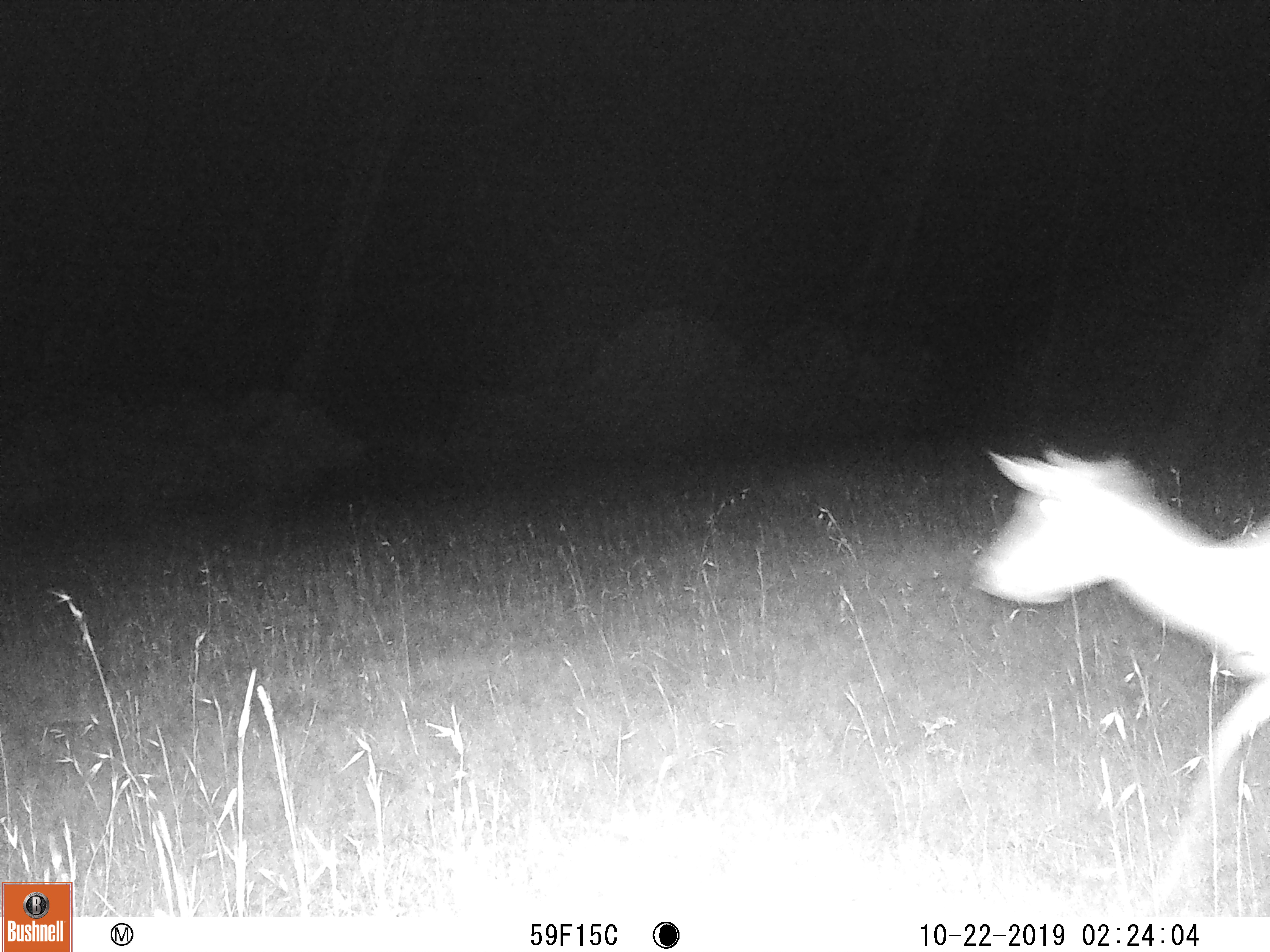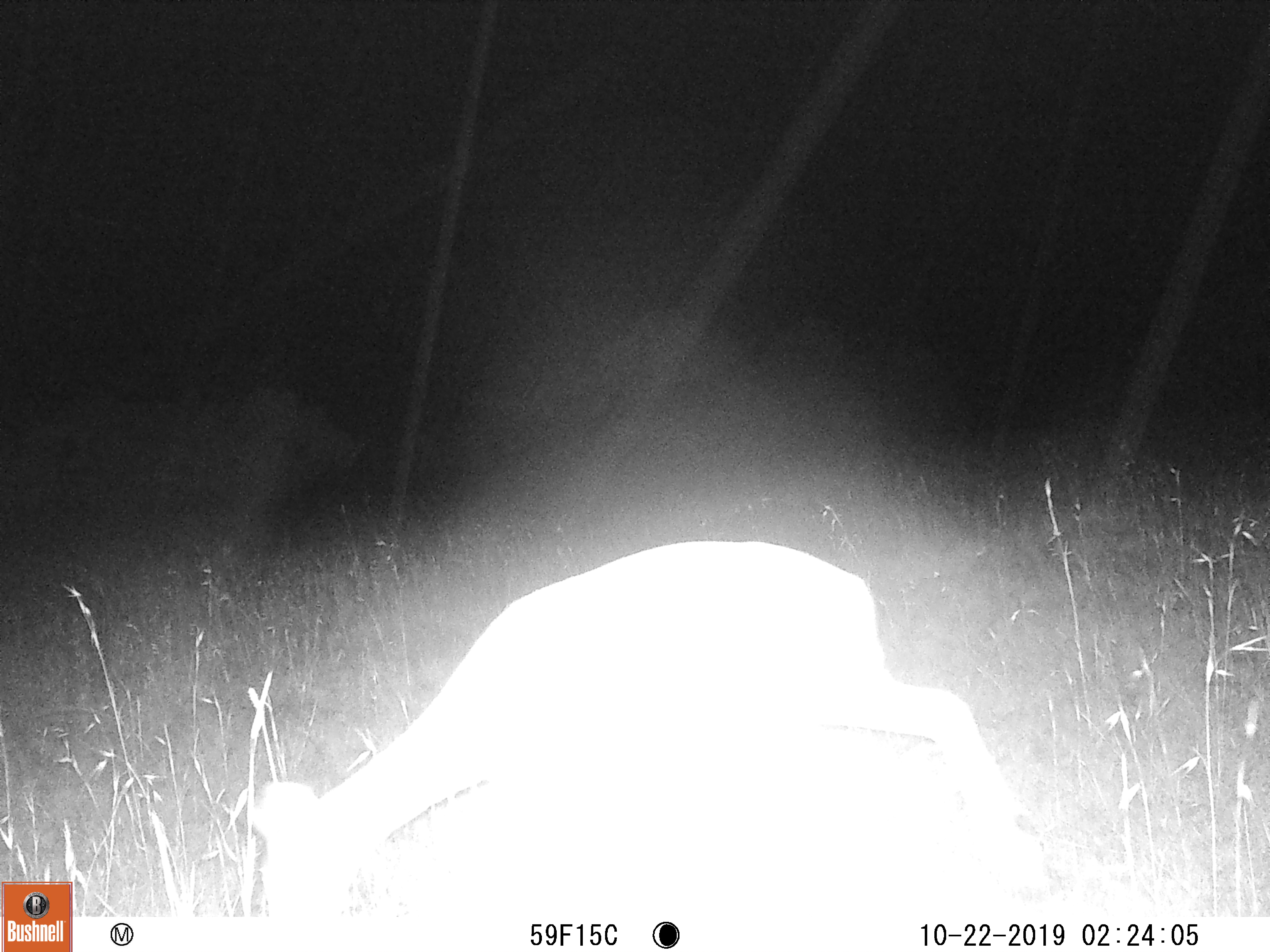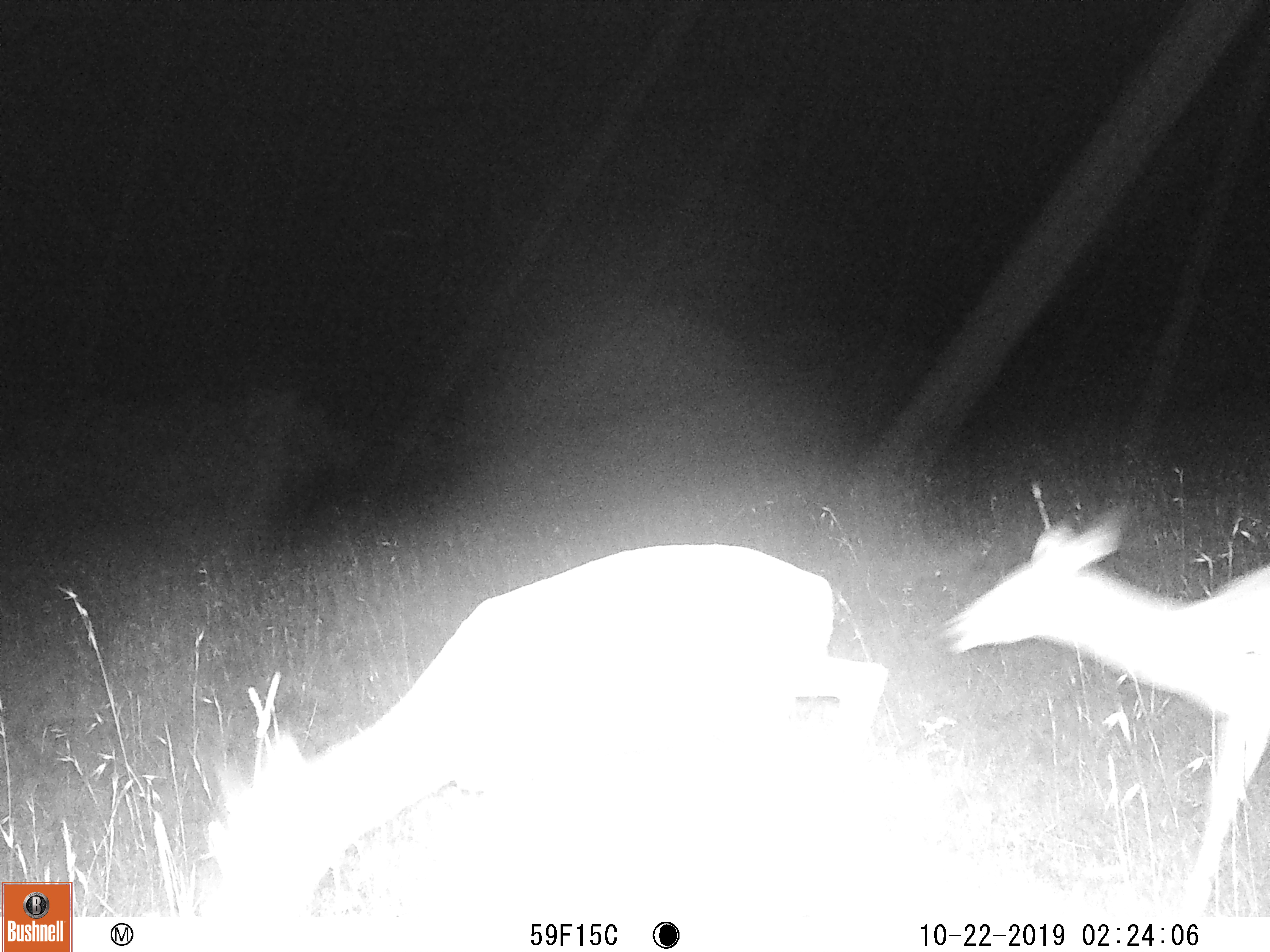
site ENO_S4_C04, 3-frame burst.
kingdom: Animalia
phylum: Chordata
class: Mammalia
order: Artiodactyla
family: Bovidae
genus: Aepyceros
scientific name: Aepyceros melampus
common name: impala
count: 2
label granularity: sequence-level